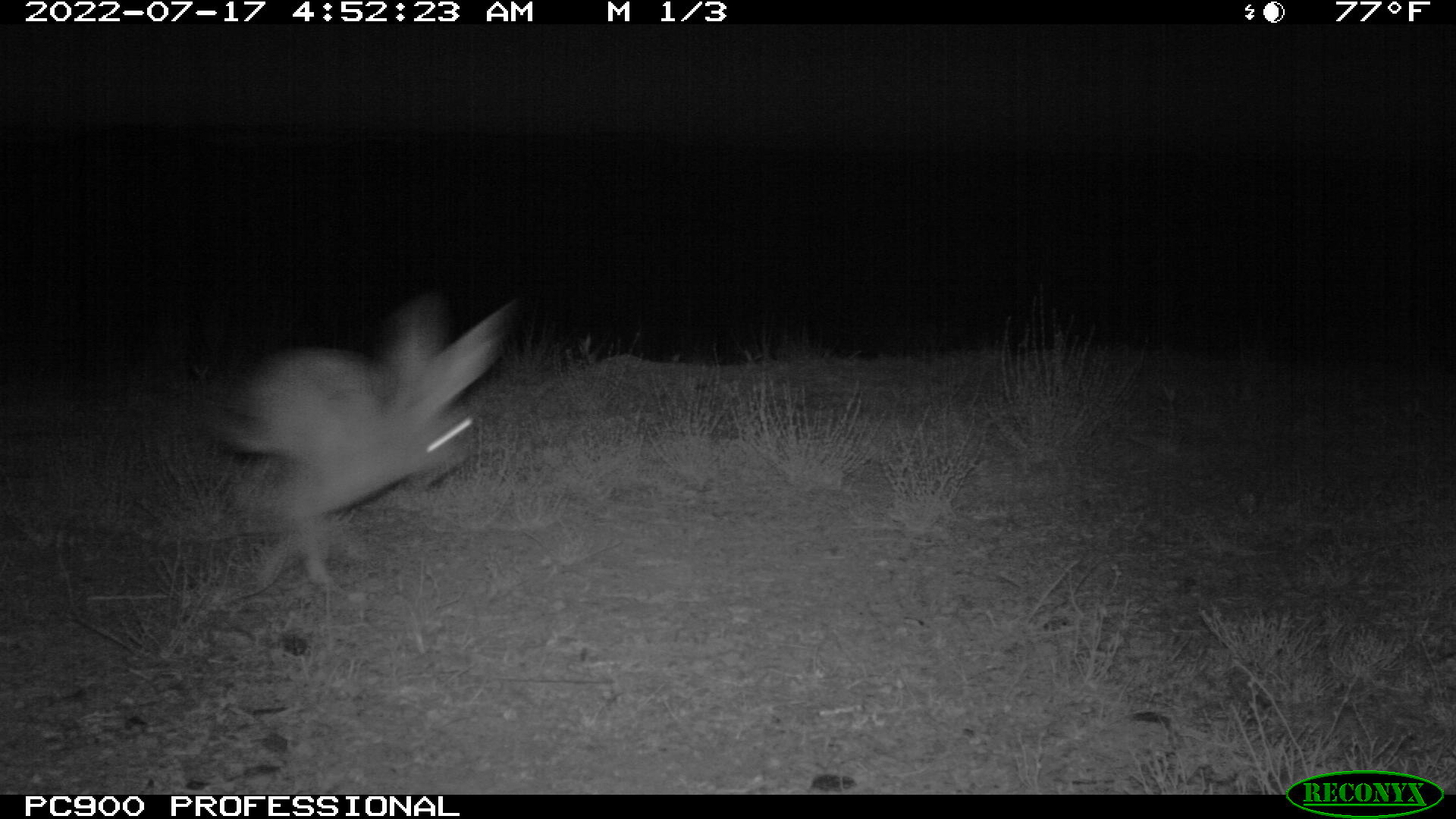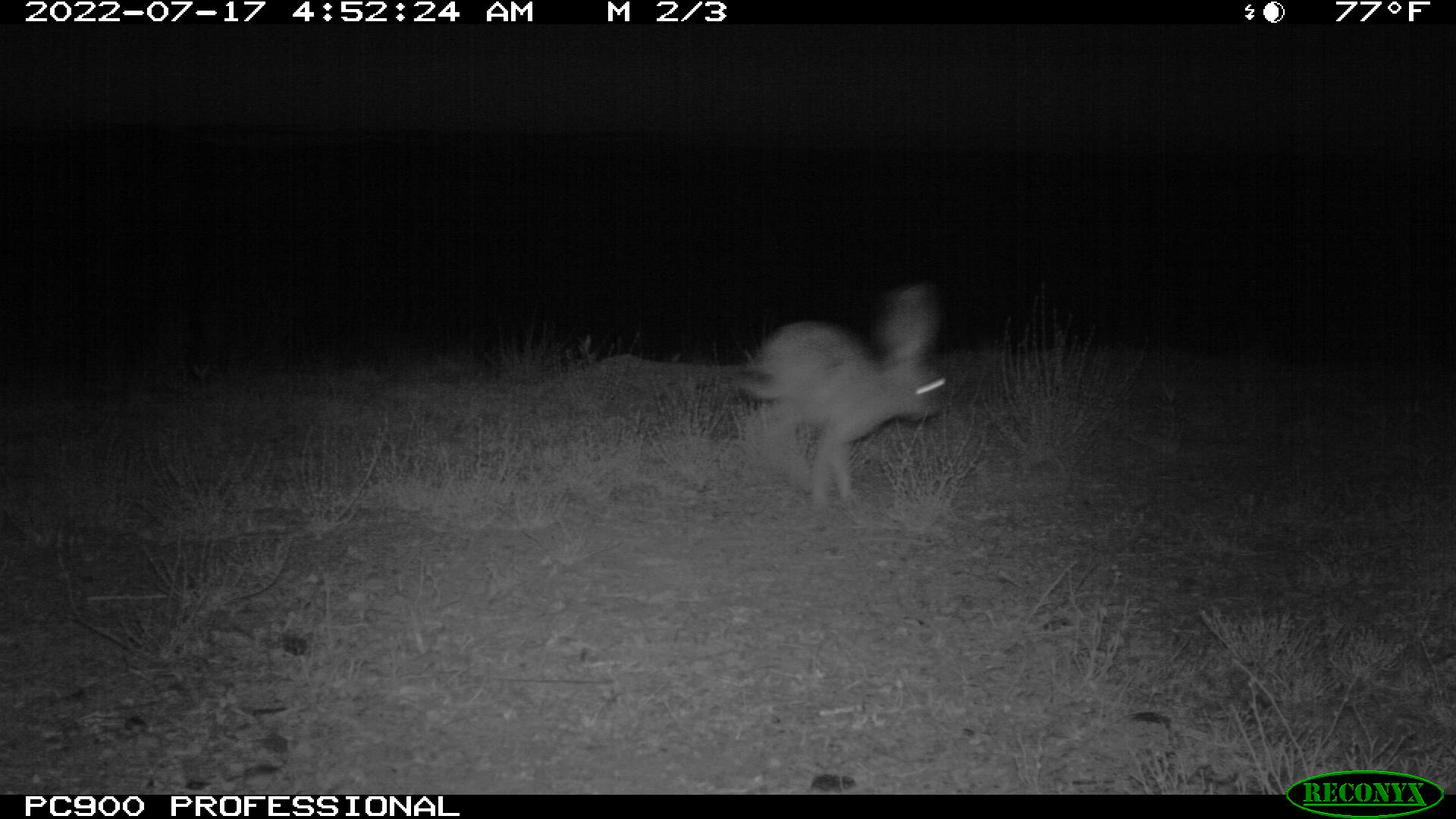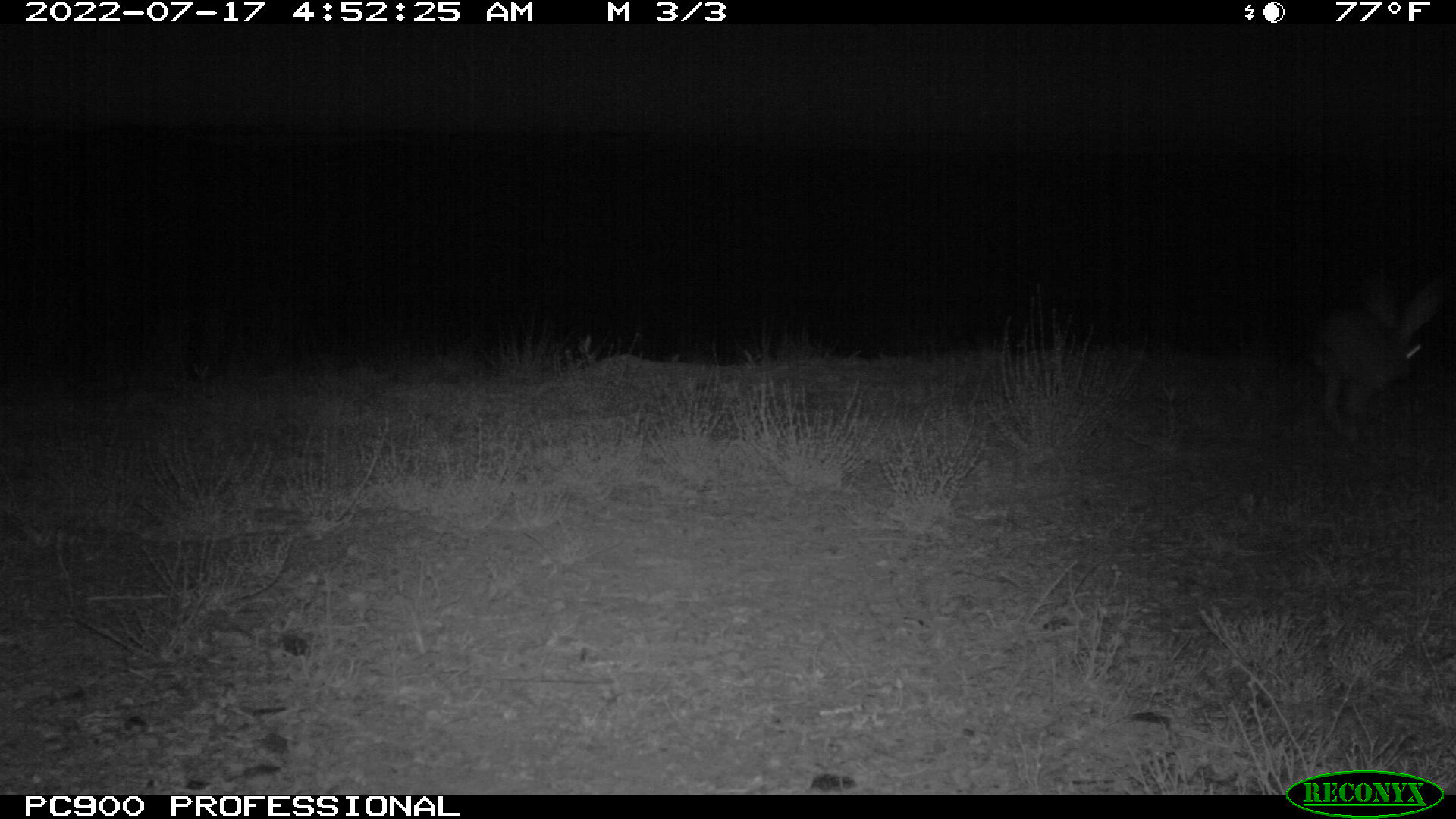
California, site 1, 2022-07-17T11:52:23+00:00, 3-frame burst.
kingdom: Animalia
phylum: Chordata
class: Mammalia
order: Lagomorpha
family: Leporidae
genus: Lepus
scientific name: Lepus californicus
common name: black-tailed jackrabbit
Black-tailed jackrabbit (Lepus californicus).